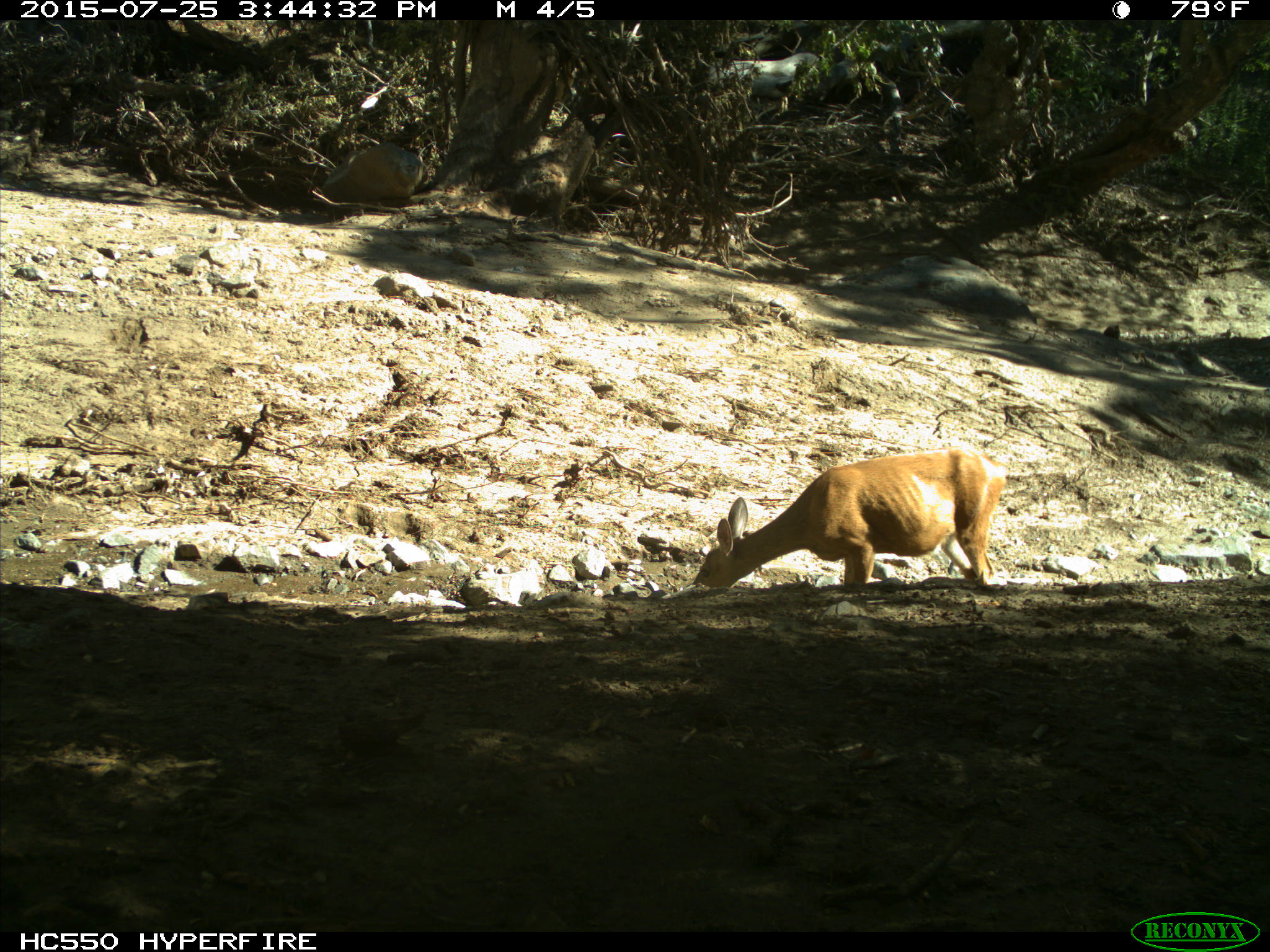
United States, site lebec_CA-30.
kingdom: Animalia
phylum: Chordata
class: Mammalia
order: Artiodactyla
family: Cervidae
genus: Odocoileus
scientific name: Odocoileus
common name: deer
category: unidentified deer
Unidentified deer (deer) (Odocoileus).